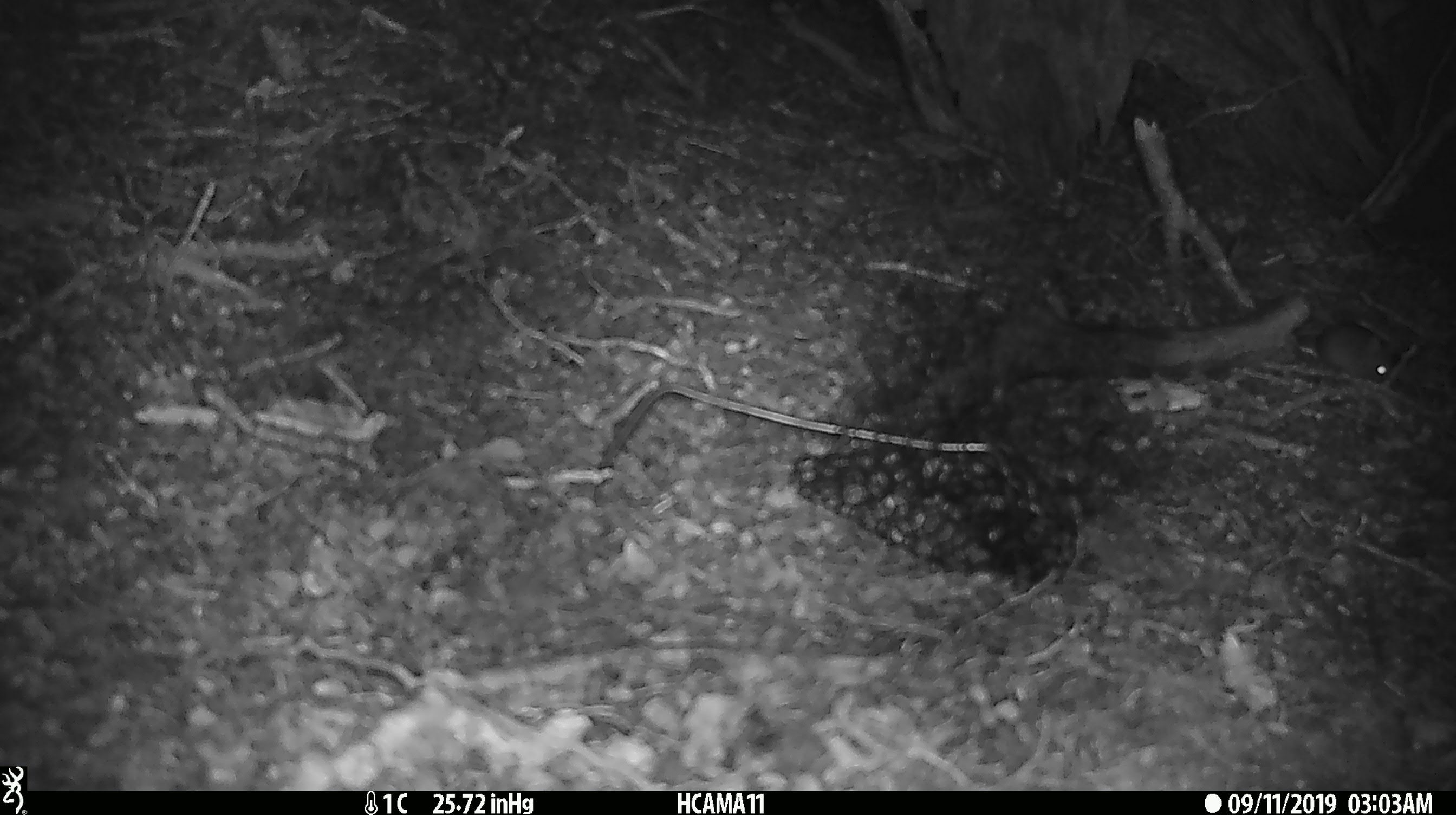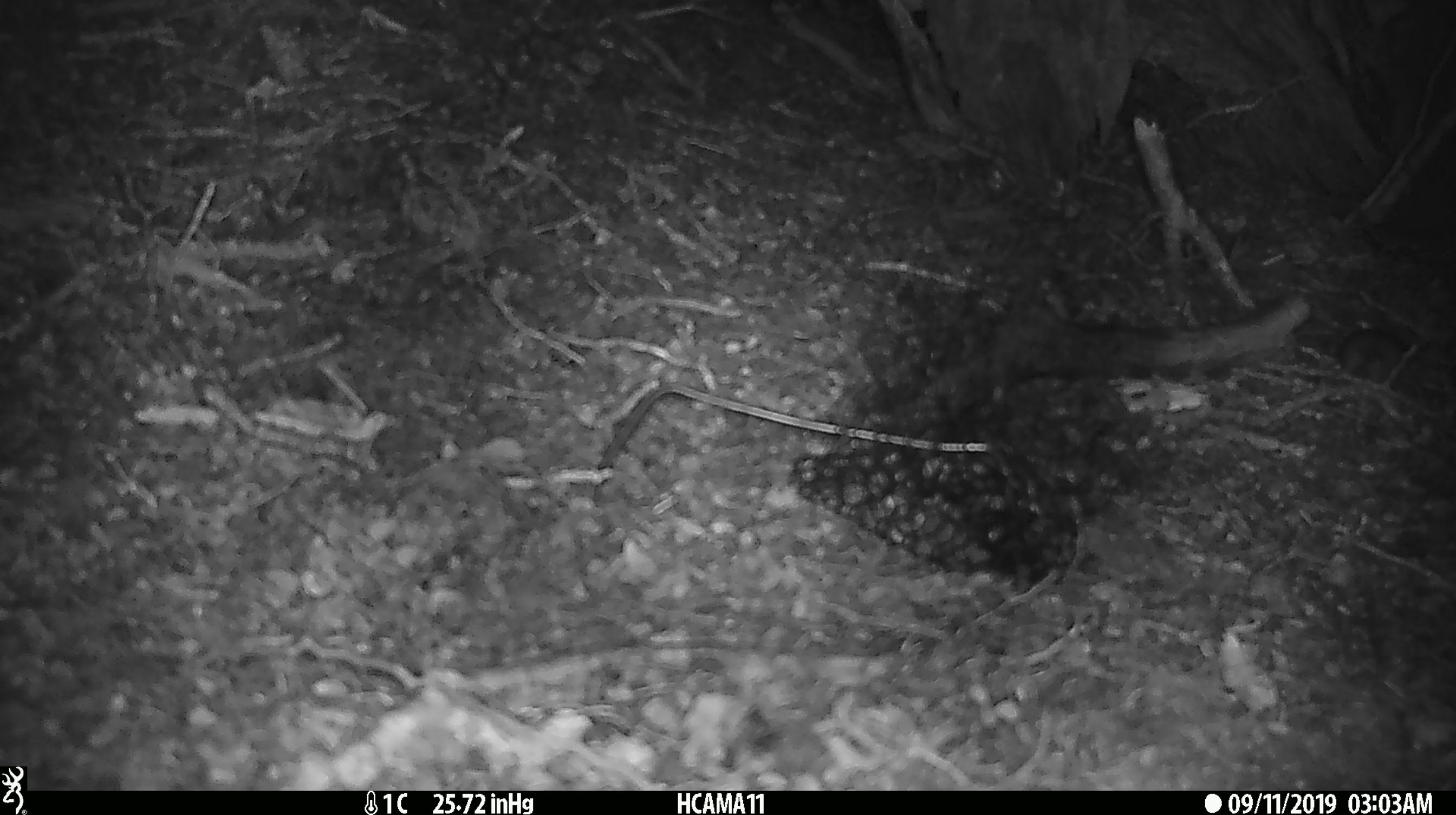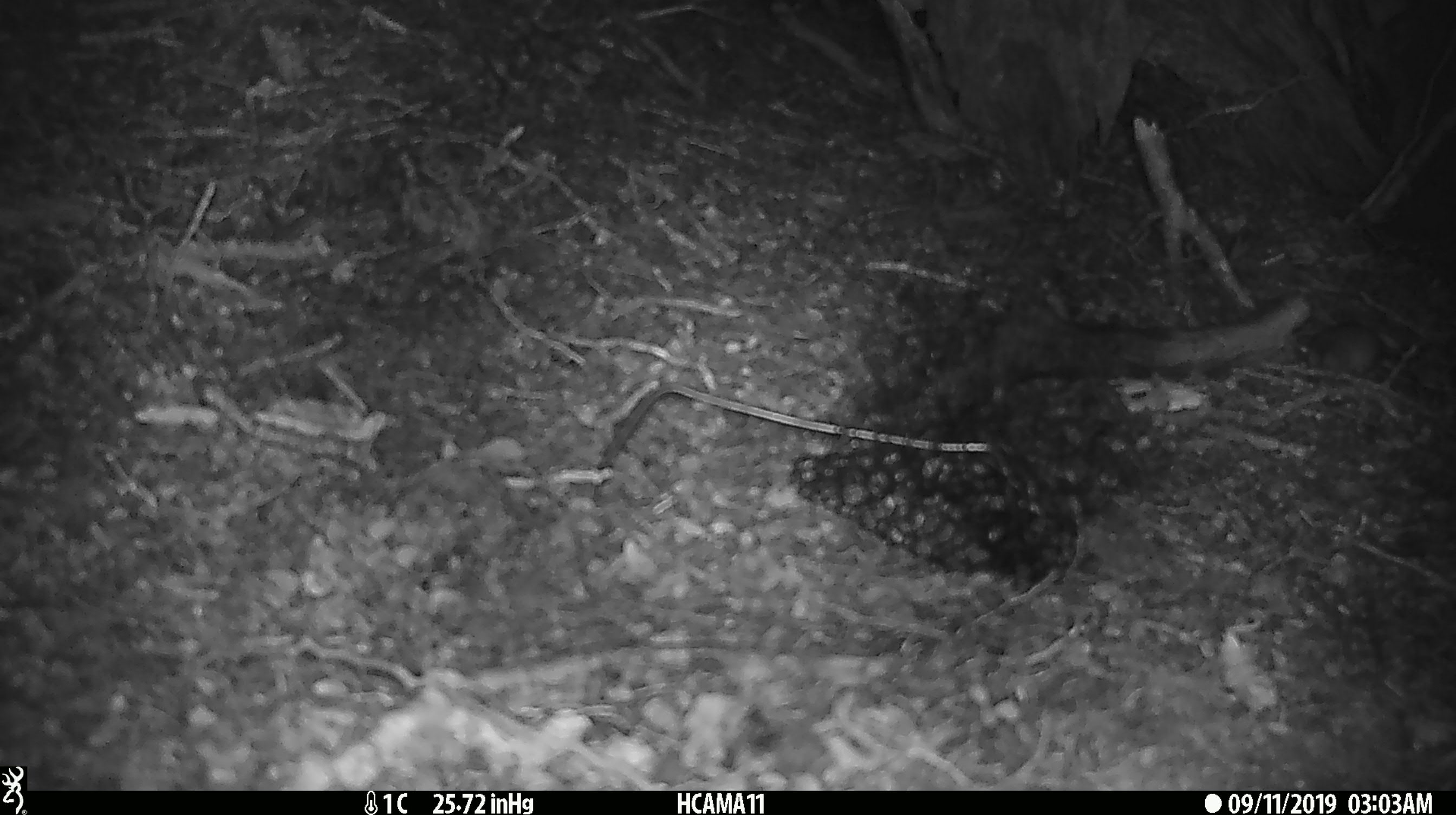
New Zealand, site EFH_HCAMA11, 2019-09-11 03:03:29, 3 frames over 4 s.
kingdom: Animalia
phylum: Chordata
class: Mammalia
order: Rodentia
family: Muridae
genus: Mus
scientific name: Mus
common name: mouse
Mouse (Mus).